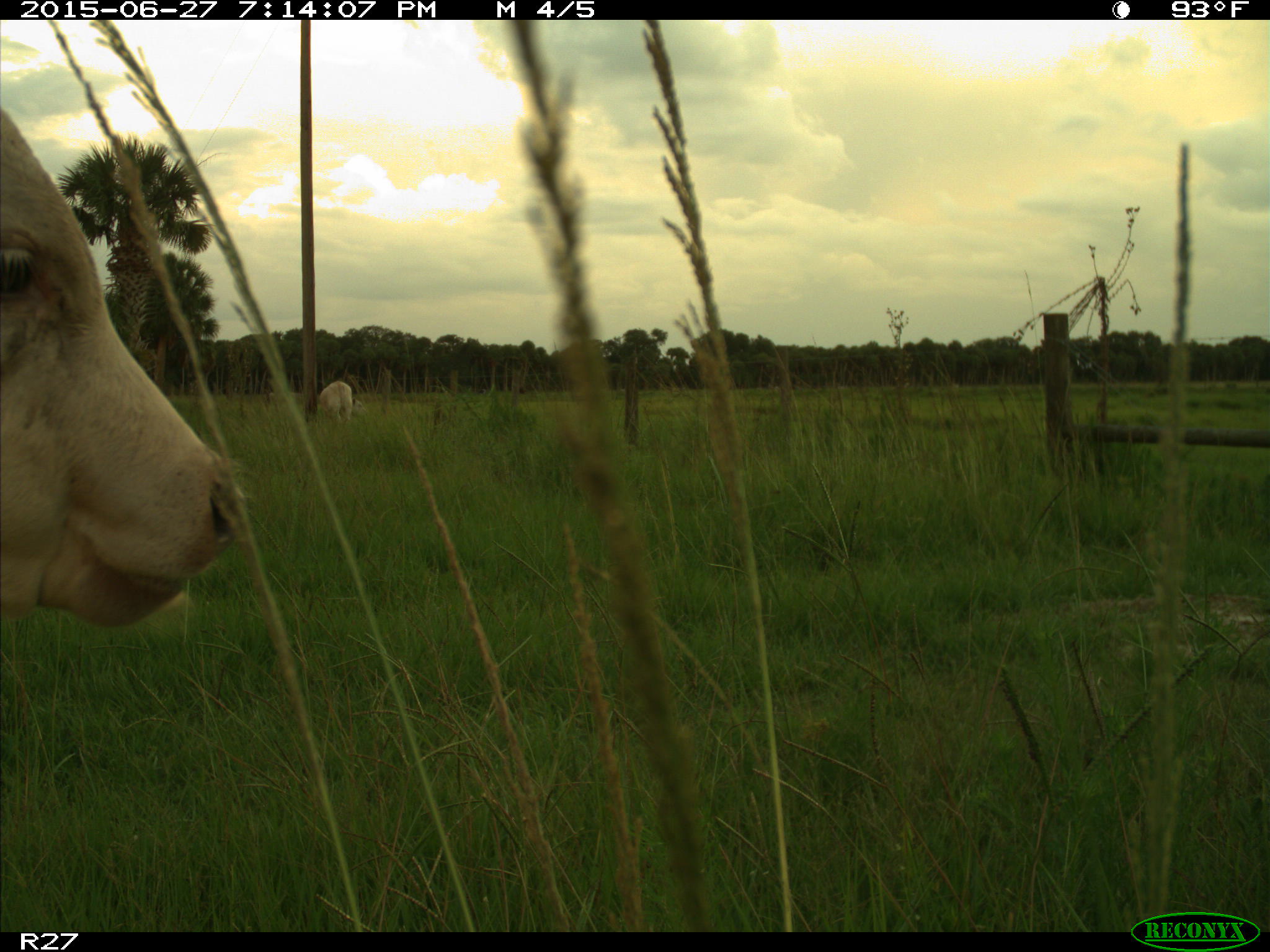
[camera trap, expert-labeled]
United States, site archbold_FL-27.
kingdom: Animalia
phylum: Chordata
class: Mammalia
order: Artiodactyla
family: Bovidae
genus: Bos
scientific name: Bos taurus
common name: domestic cow